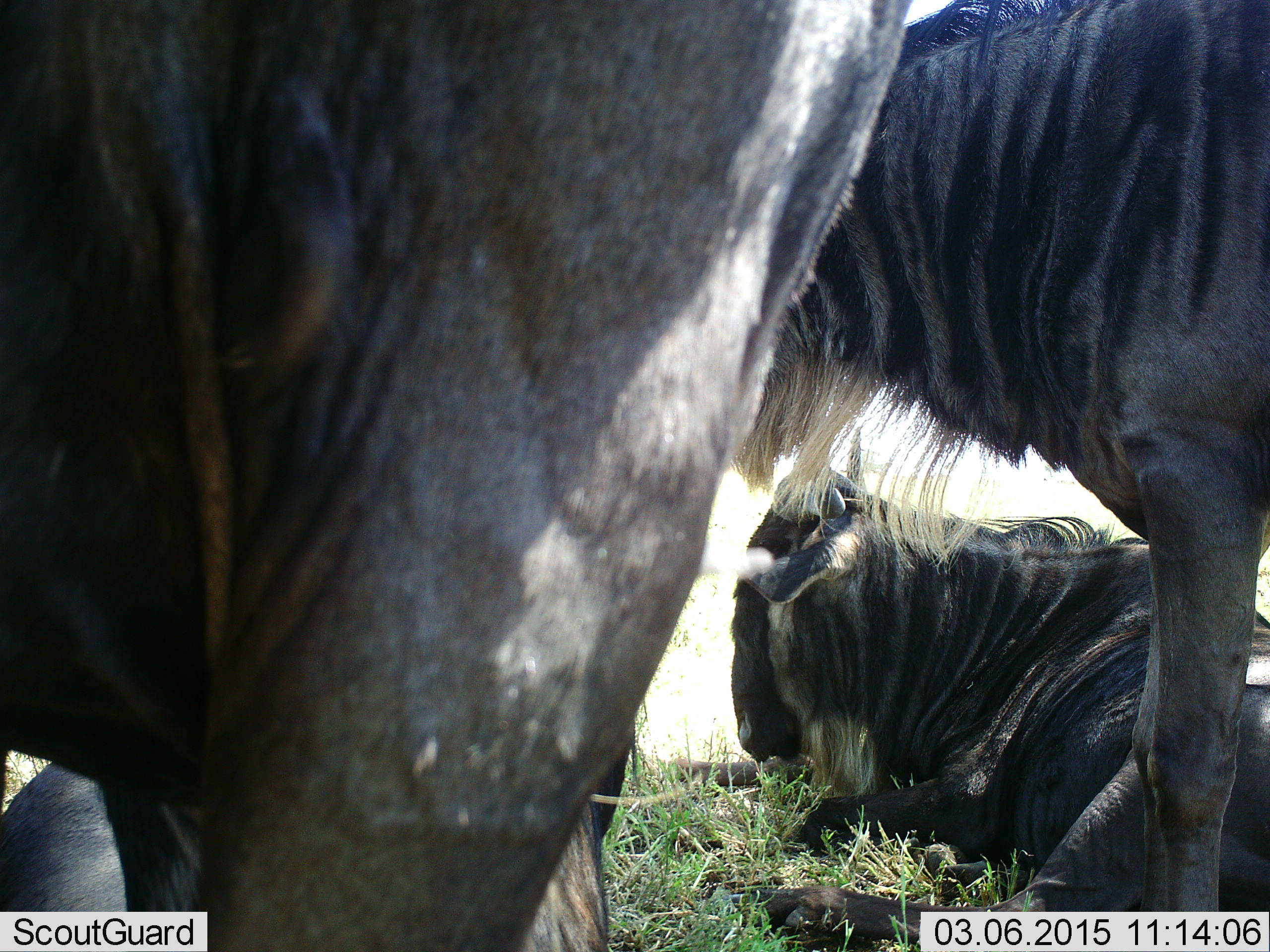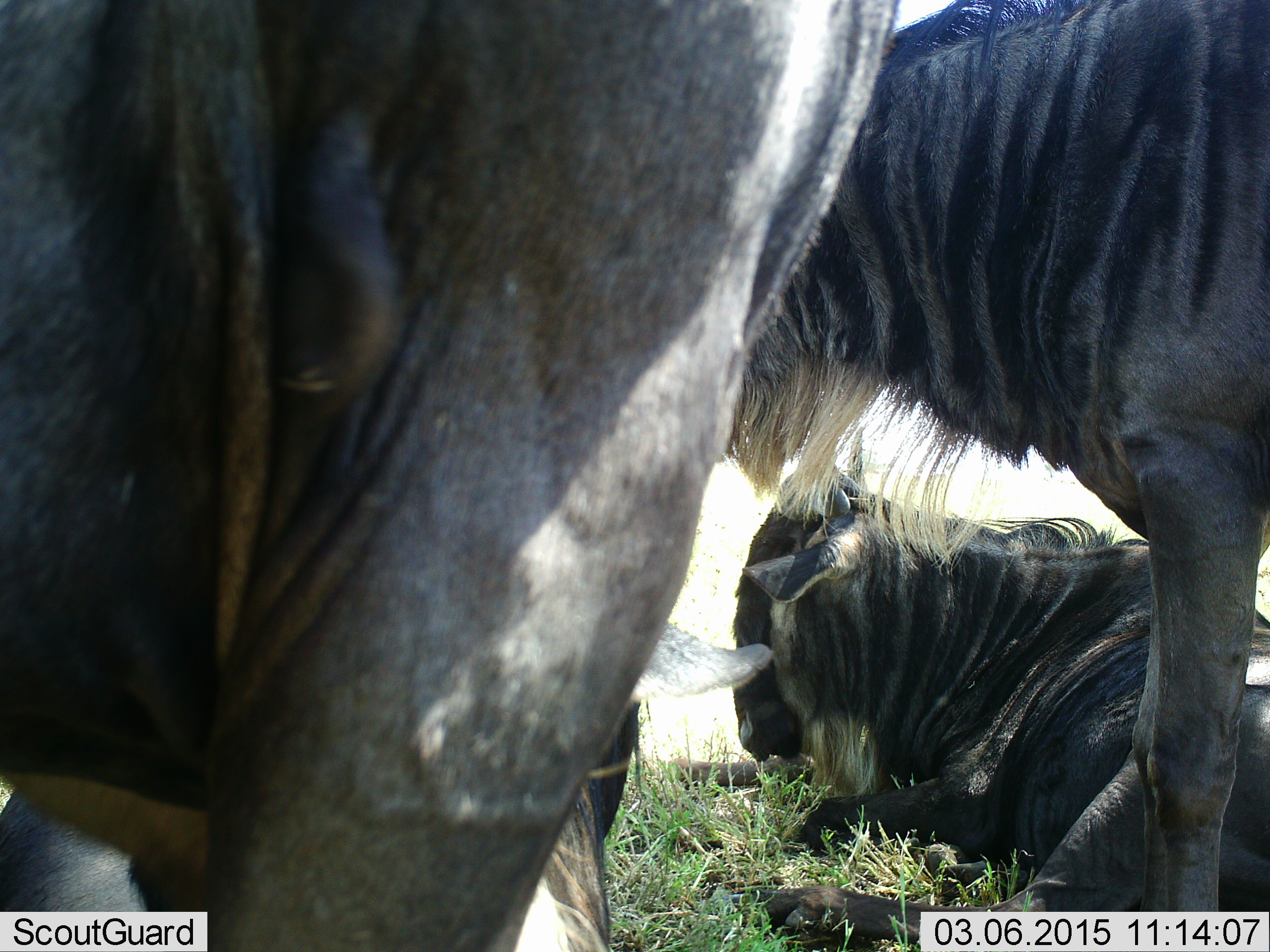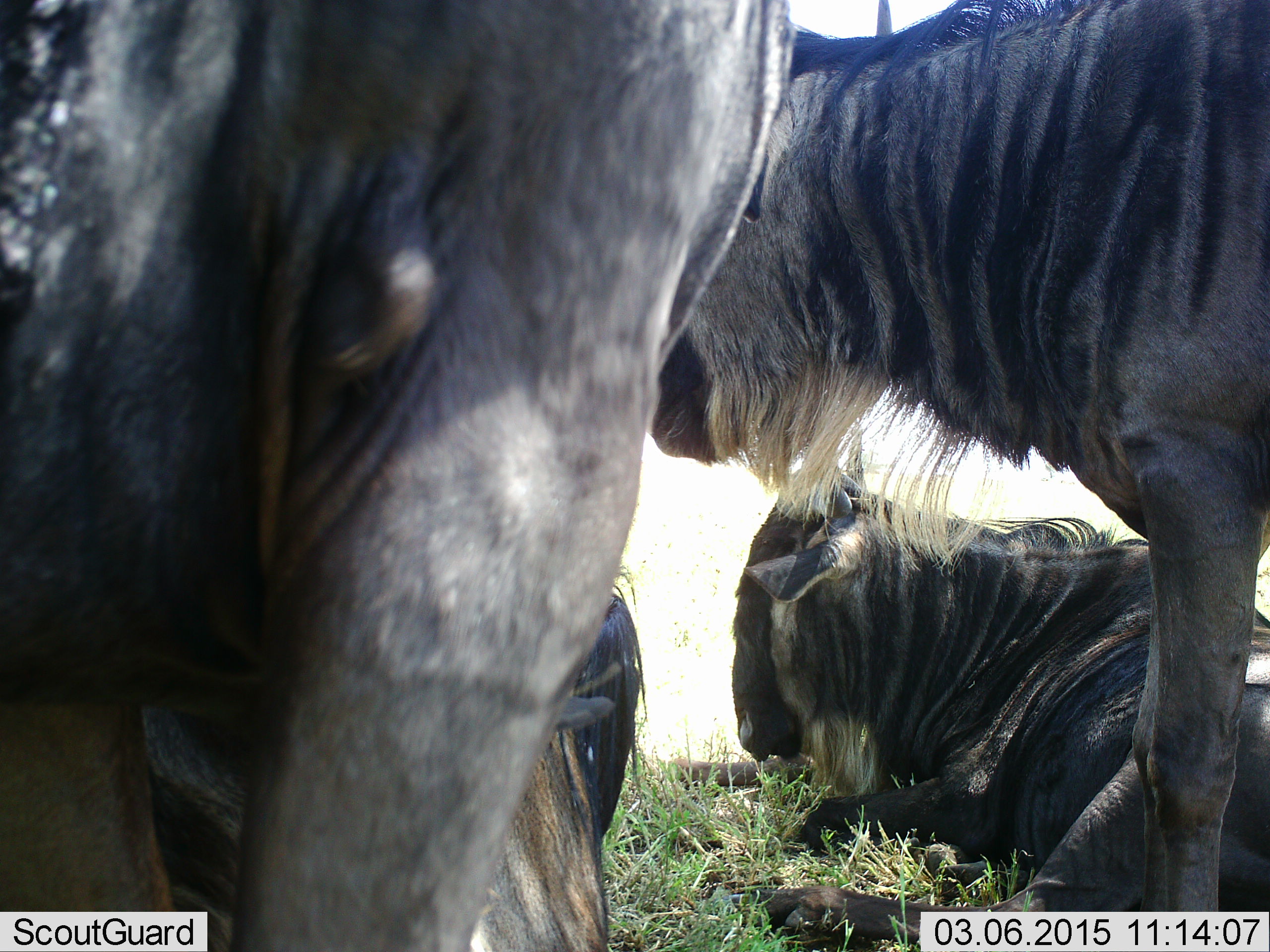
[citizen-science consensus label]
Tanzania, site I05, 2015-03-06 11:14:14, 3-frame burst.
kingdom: Animalia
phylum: Chordata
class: Mammalia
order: Artiodactyla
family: Bovidae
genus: Connochaetes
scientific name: Connochaetes taurinus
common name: blue wildebeest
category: wildebeest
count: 4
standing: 70%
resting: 100%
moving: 0%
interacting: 0%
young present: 0%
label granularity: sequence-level